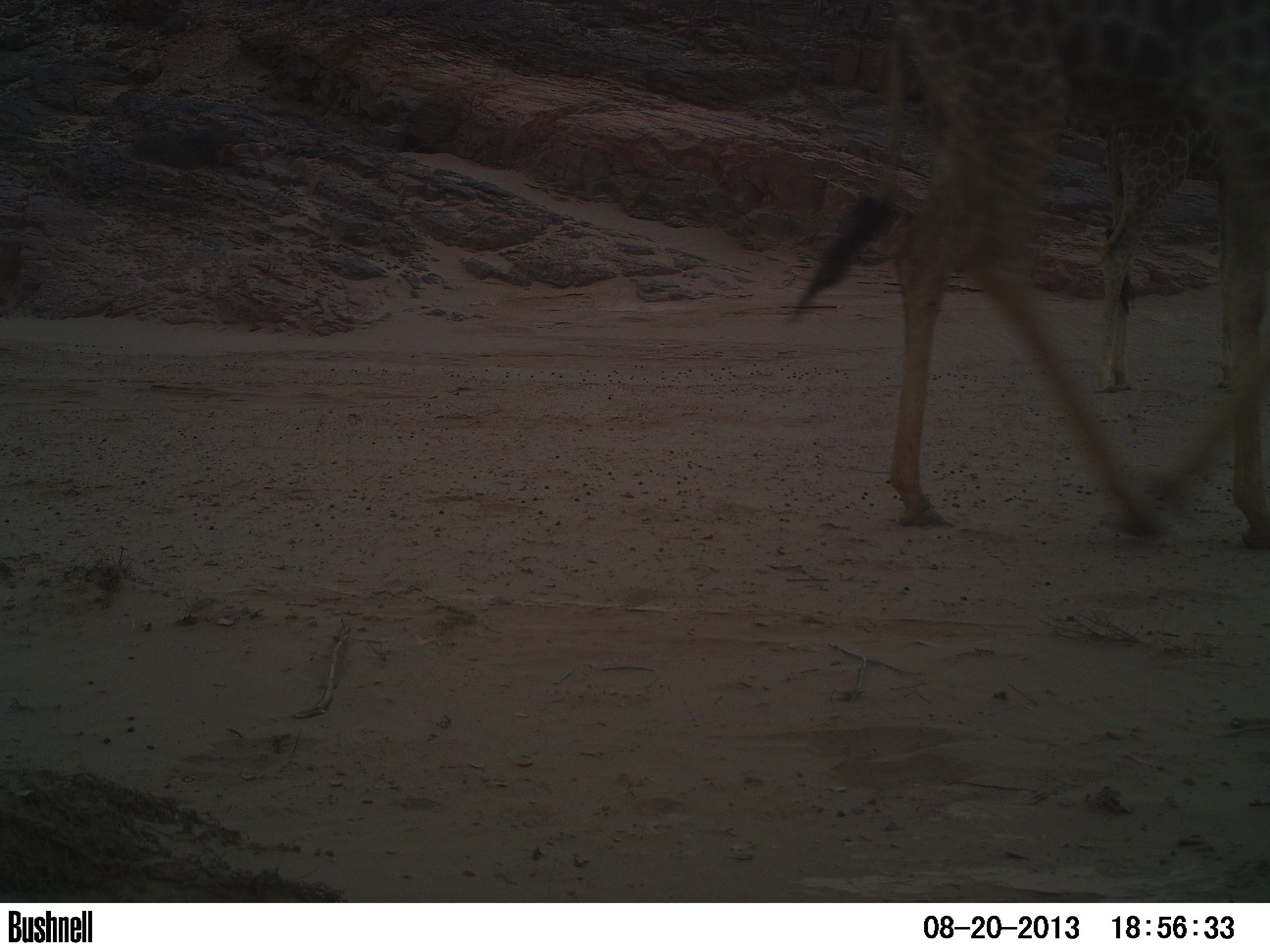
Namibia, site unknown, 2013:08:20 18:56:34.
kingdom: Animalia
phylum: Chordata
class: Mammalia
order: Artiodactyla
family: Giraffidae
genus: Giraffa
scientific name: Giraffa camelopardalis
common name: giraffe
Giraffa camelopardalis (giraffe).